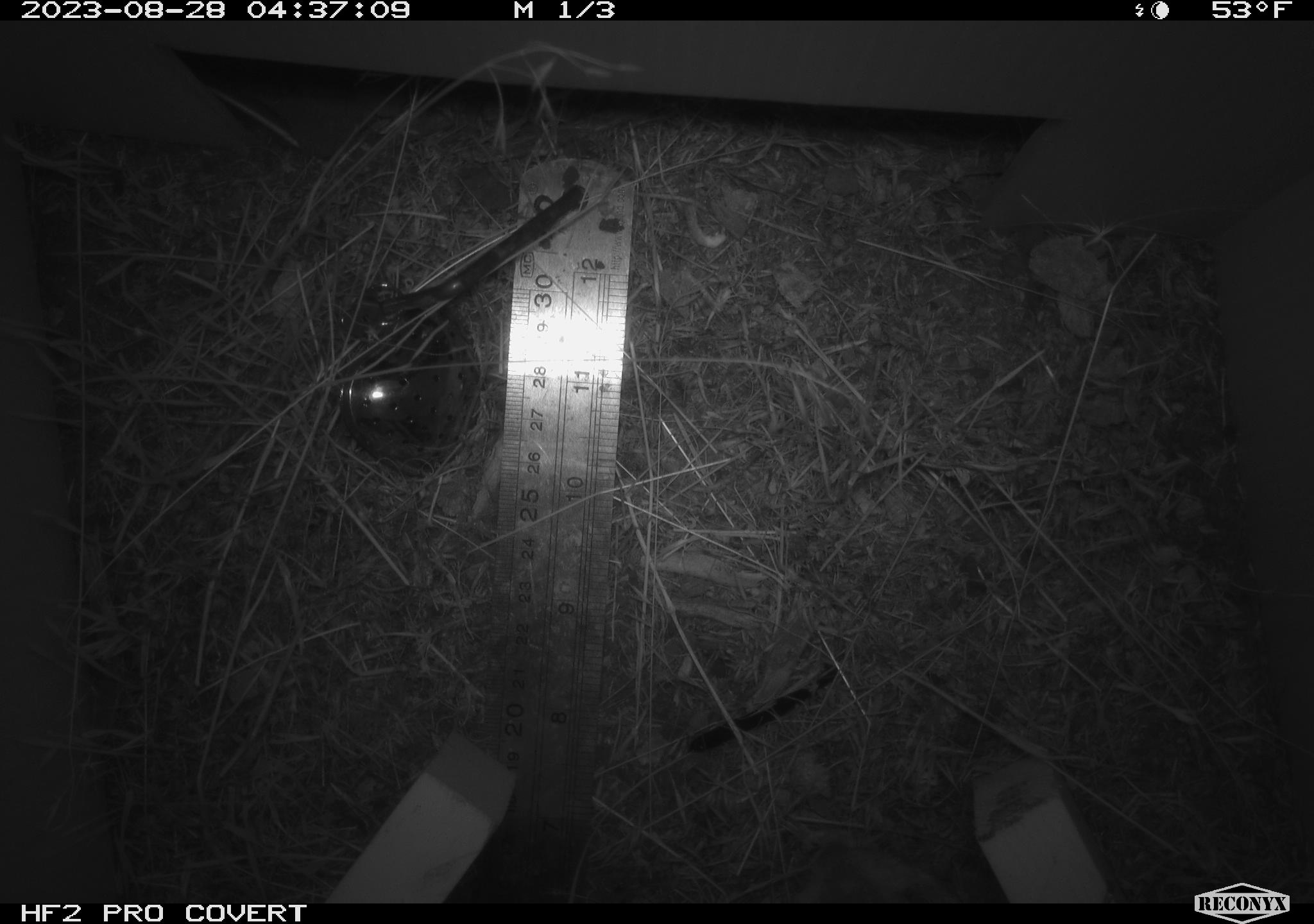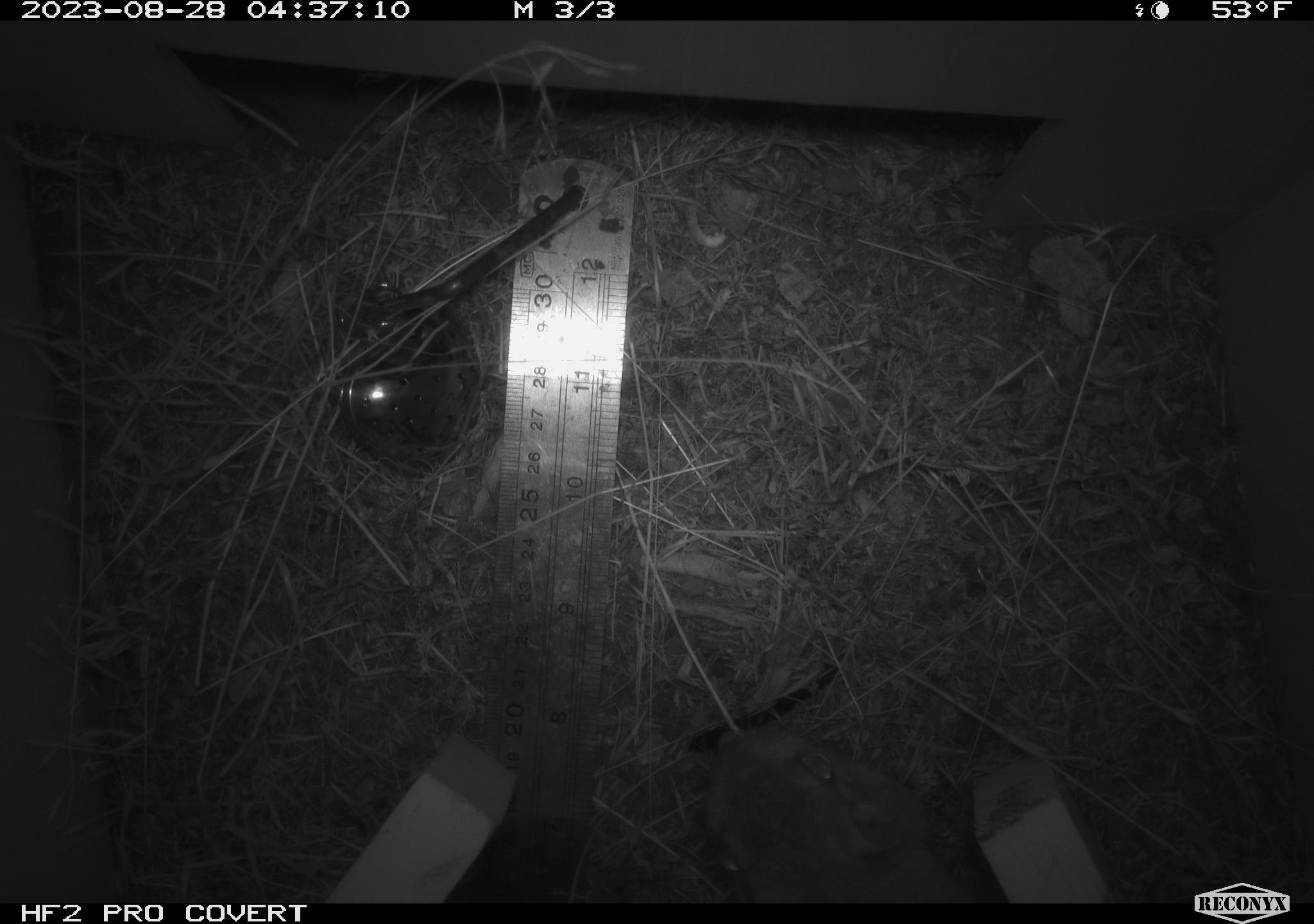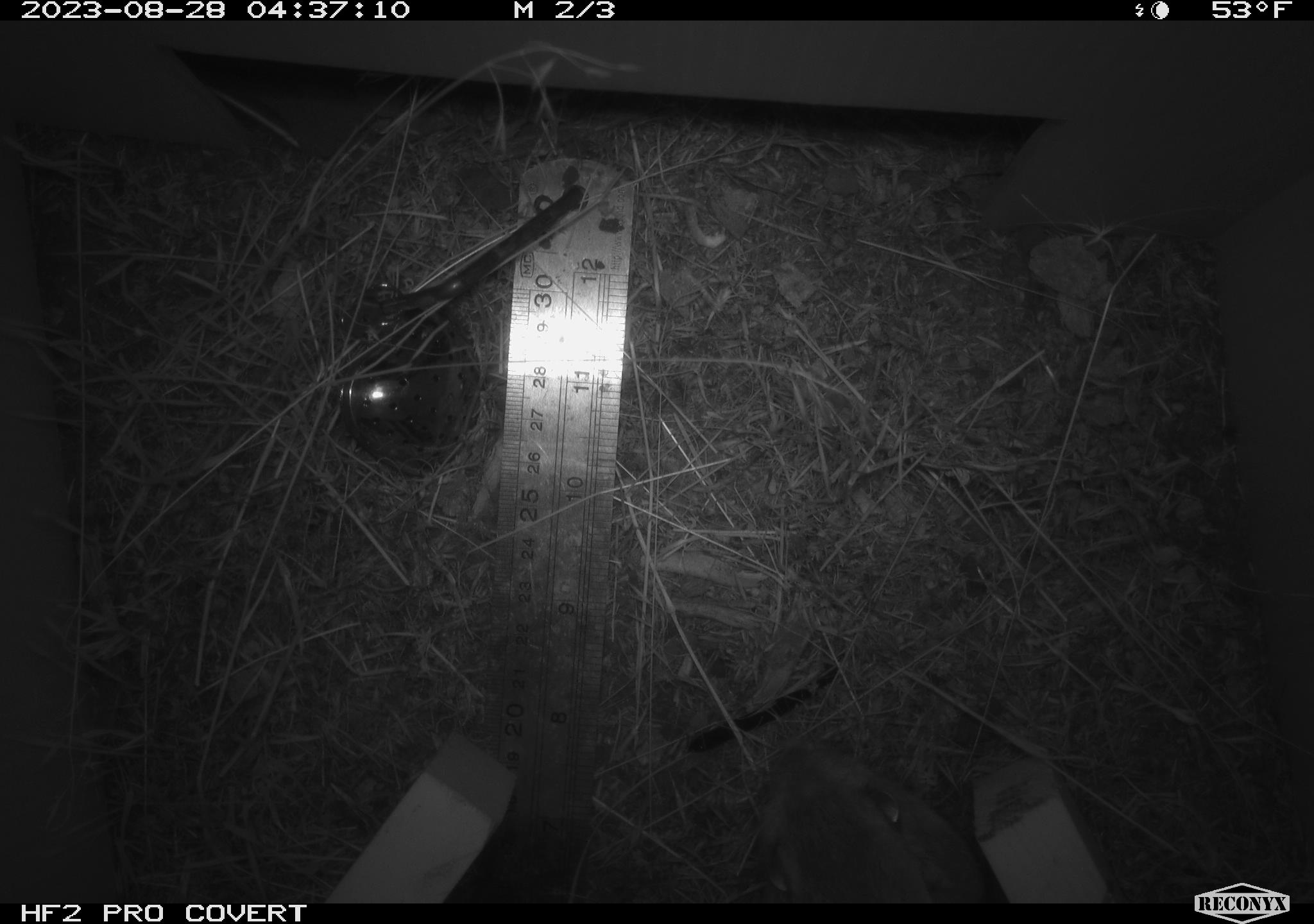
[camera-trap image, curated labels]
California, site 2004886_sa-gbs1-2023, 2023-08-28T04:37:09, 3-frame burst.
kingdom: Animalia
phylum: Chordata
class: Mammalia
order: Rodentia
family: Heteromyidae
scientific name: Heteromyidae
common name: kangaroo rats and pocket mice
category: heteromyidae family